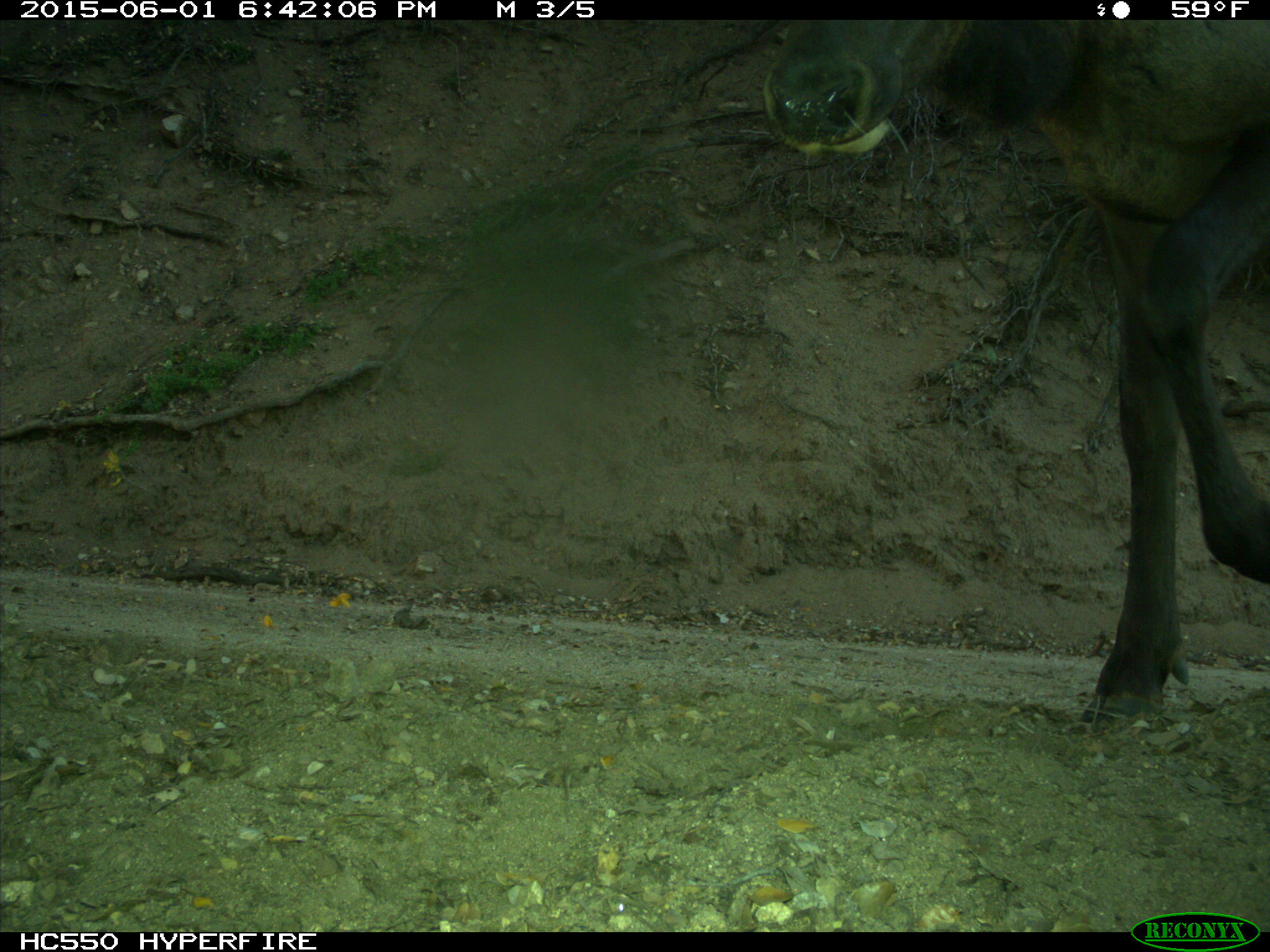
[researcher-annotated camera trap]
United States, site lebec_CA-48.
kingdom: Animalia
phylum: Chordata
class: Mammalia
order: Artiodactyla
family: Cervidae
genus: Cervus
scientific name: Cervus canadensis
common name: elk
Cervus canadensis (elk).